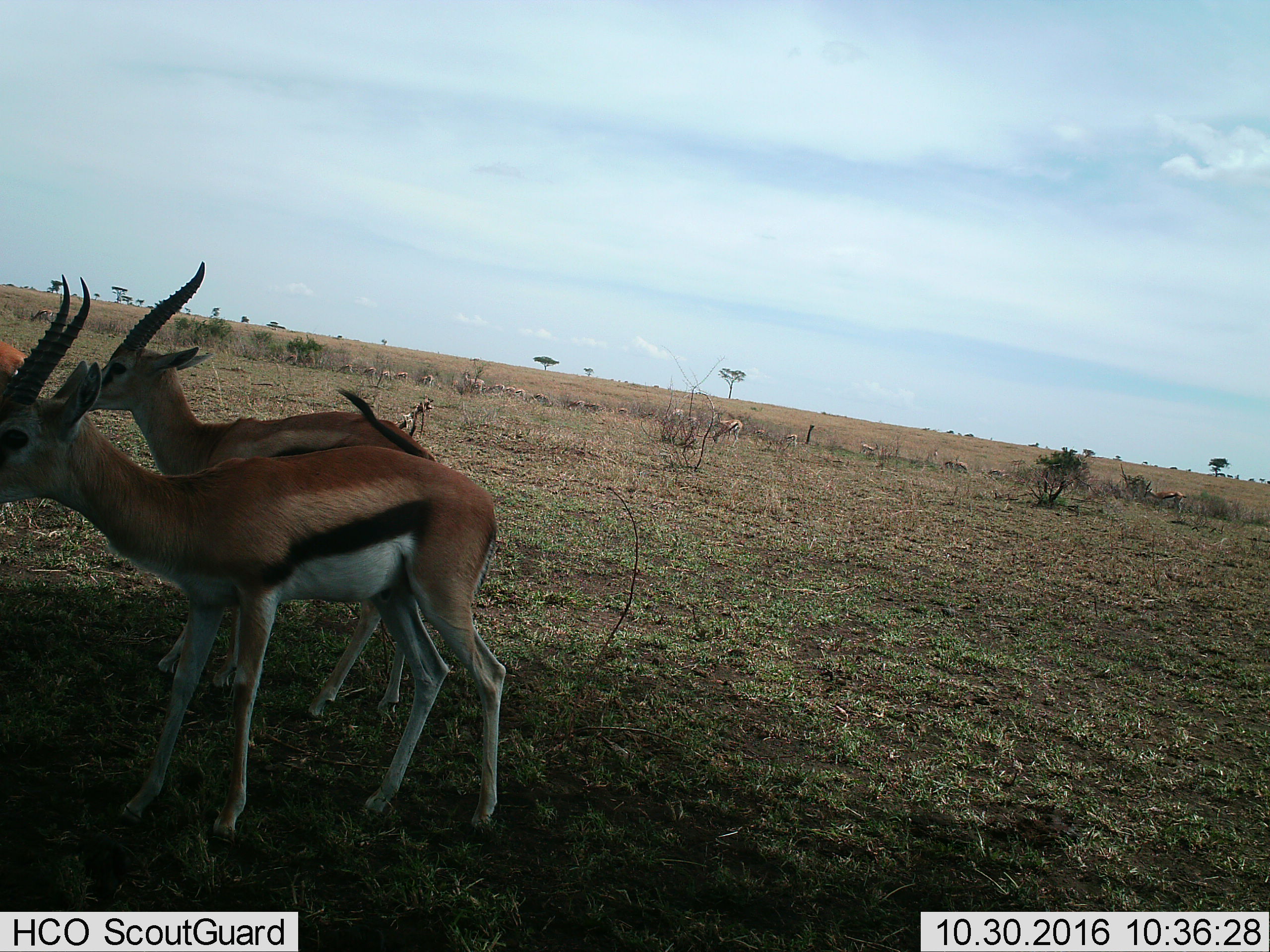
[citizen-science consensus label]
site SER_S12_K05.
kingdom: Animalia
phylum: Chordata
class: Mammalia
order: Artiodactyla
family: Bovidae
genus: Eudorcas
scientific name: Eudorcas thomsonii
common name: thomson's gazelle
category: gazellethomsons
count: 11-50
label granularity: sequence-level